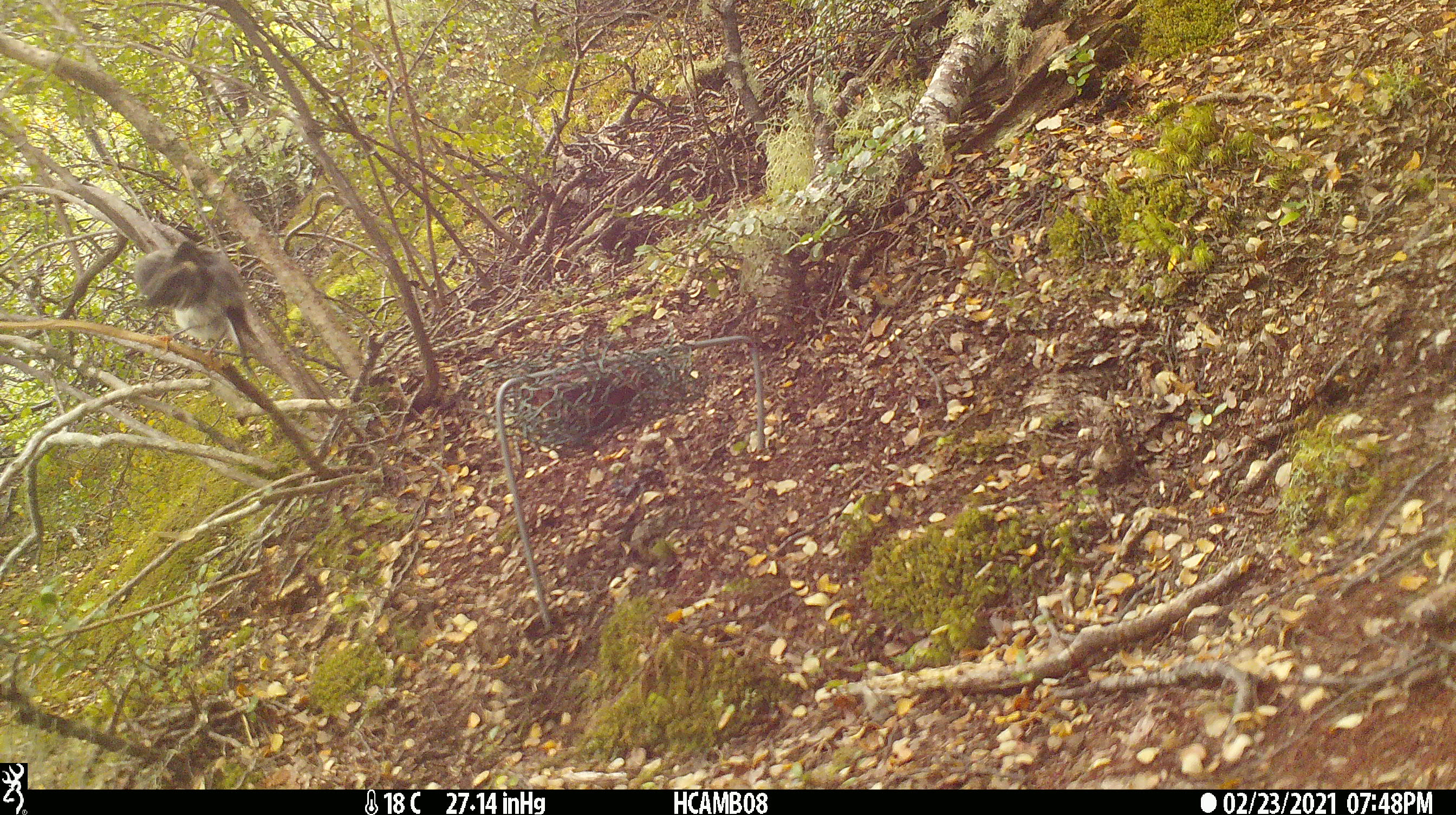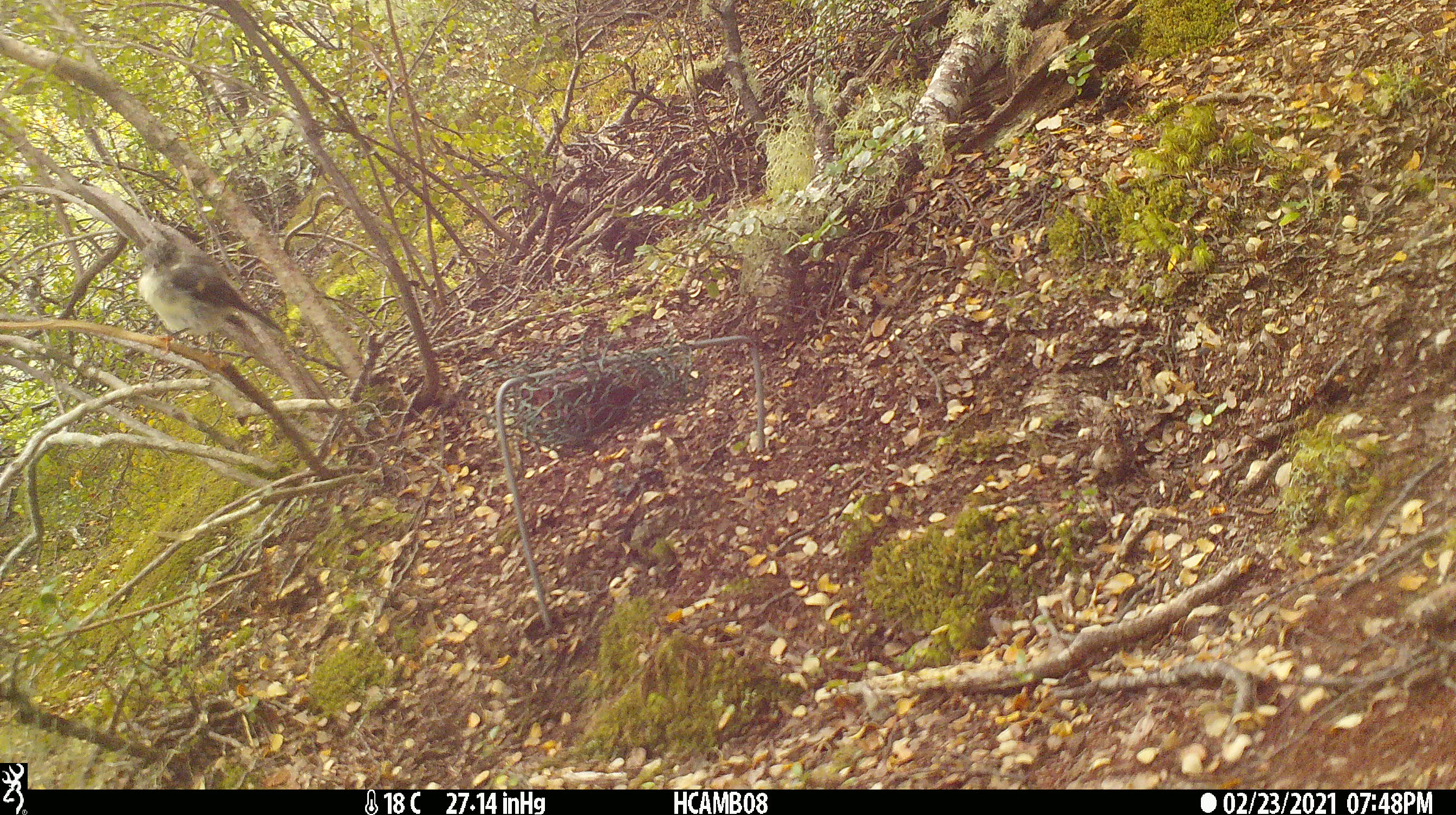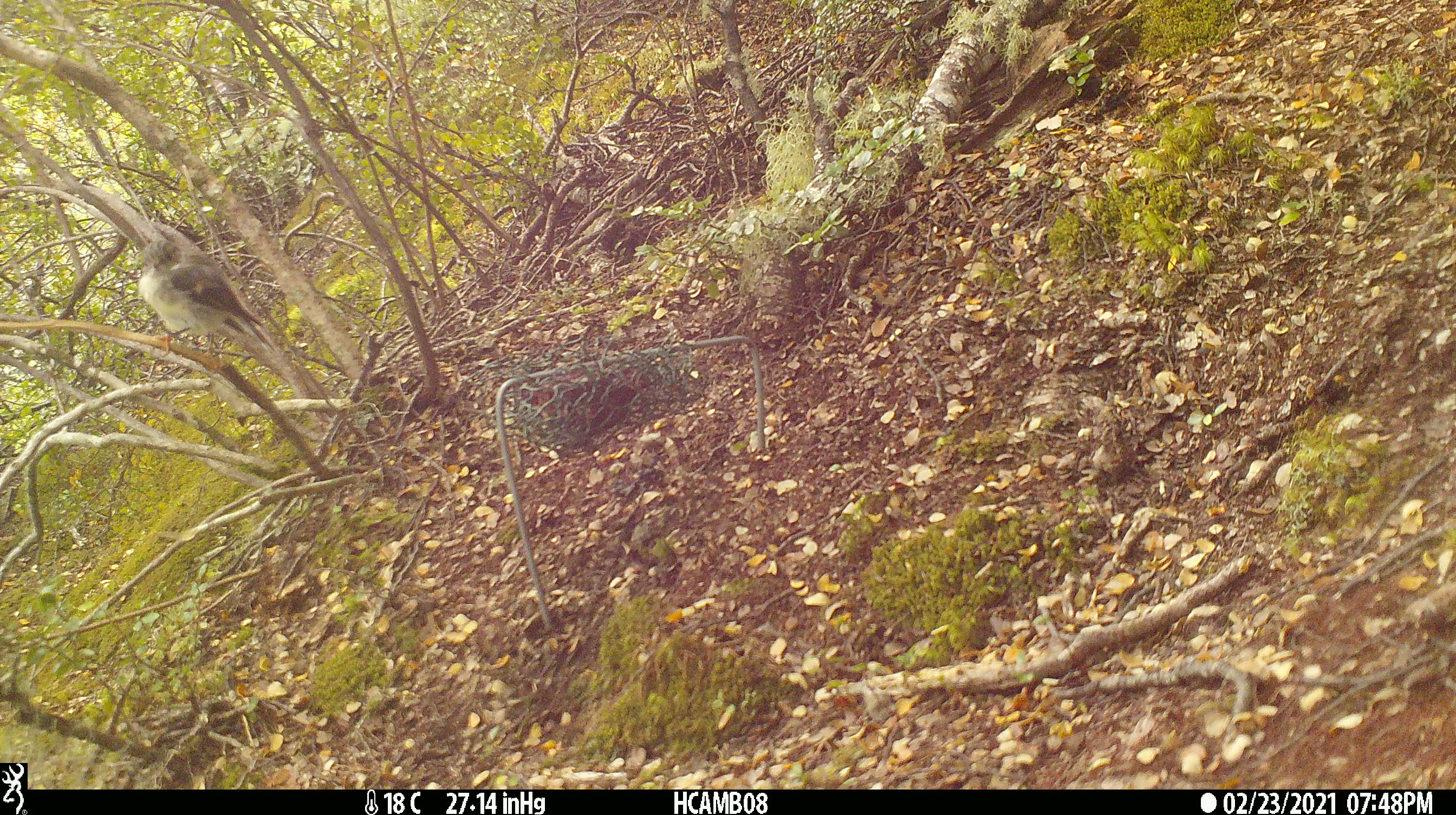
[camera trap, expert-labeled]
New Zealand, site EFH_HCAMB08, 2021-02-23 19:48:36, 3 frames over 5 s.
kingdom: Animalia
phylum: Chordata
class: Aves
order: Passeriformes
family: Petroicidae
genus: Petroica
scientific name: Petroica macrocephala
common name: tomtit